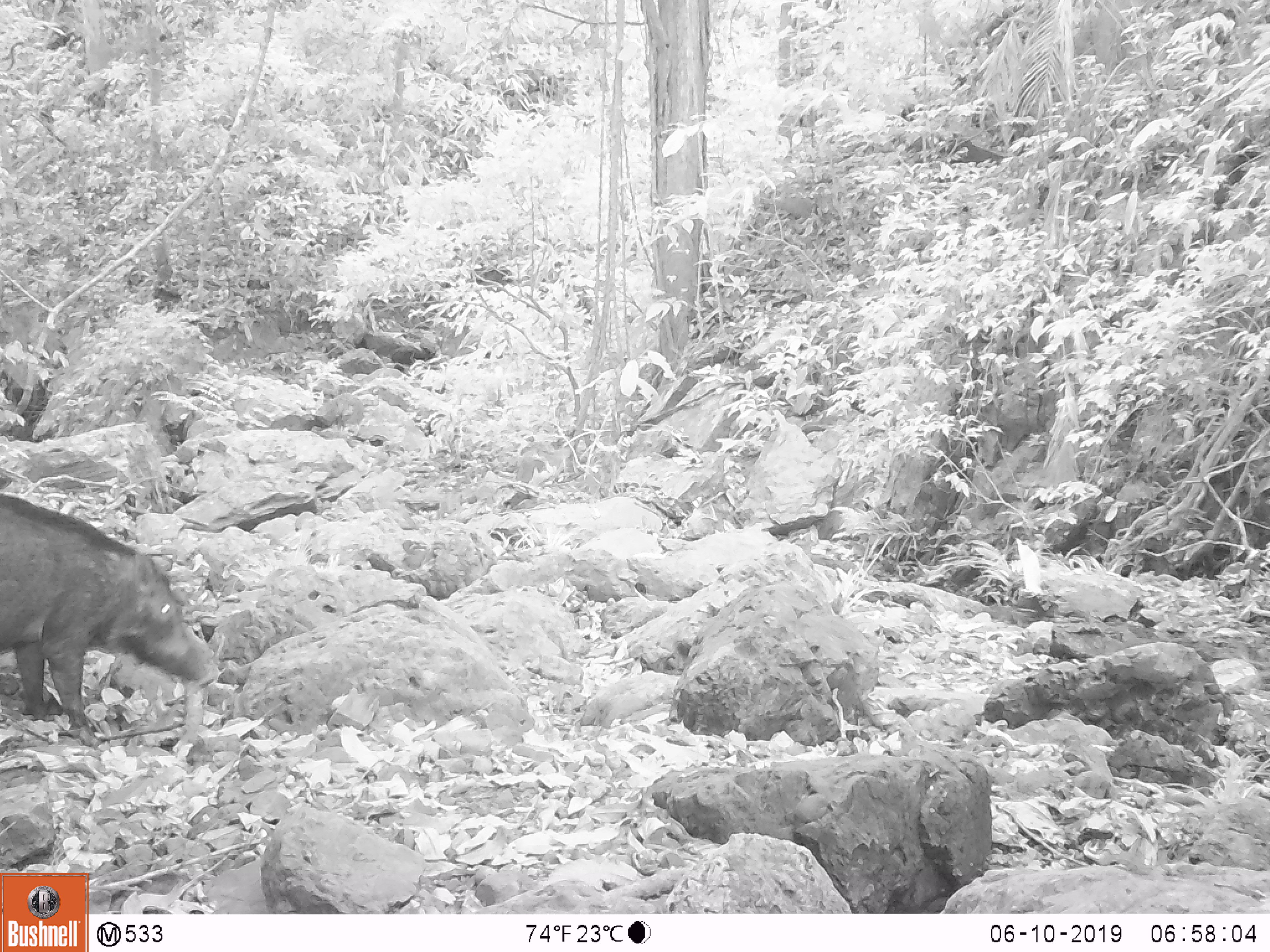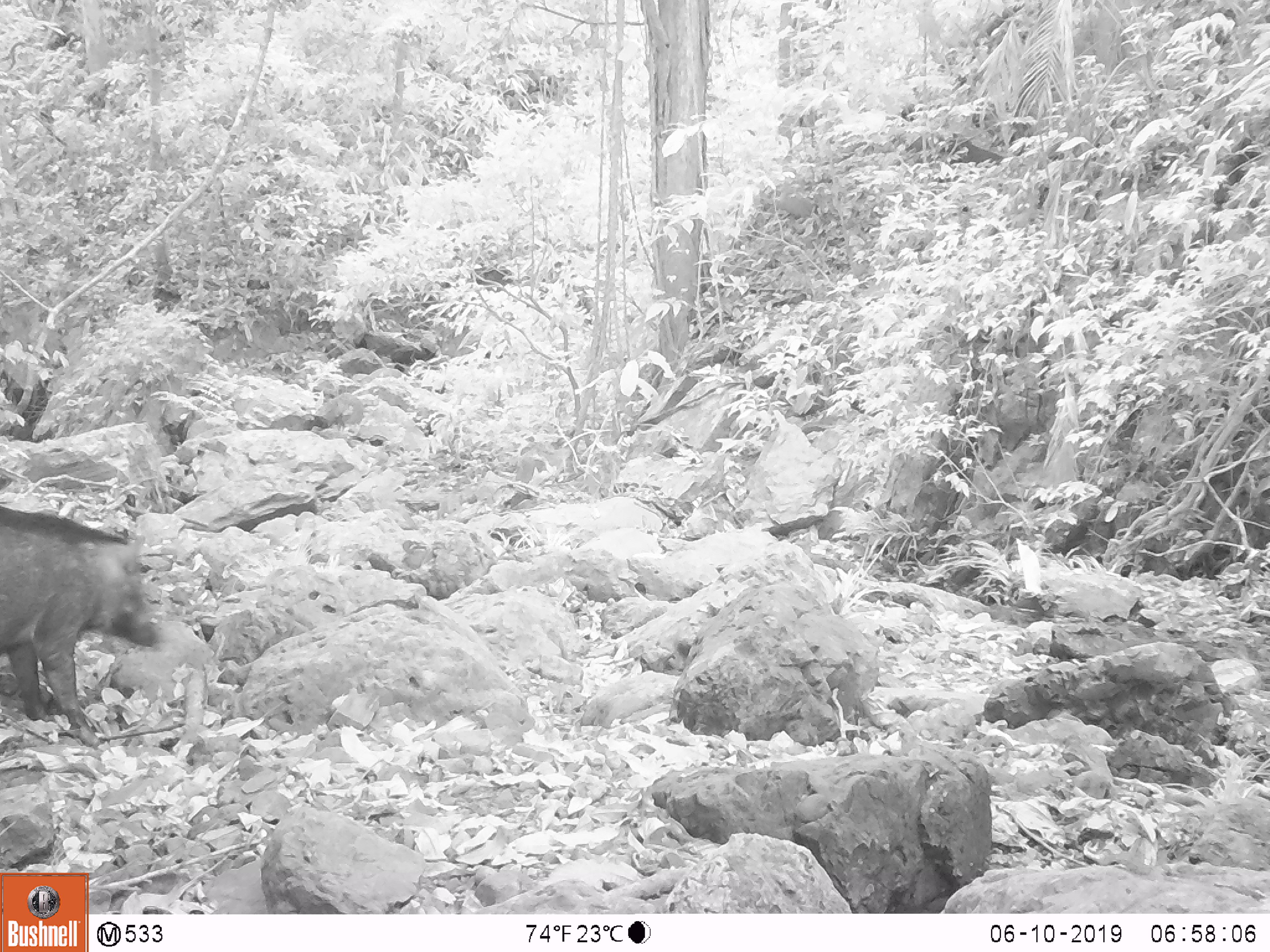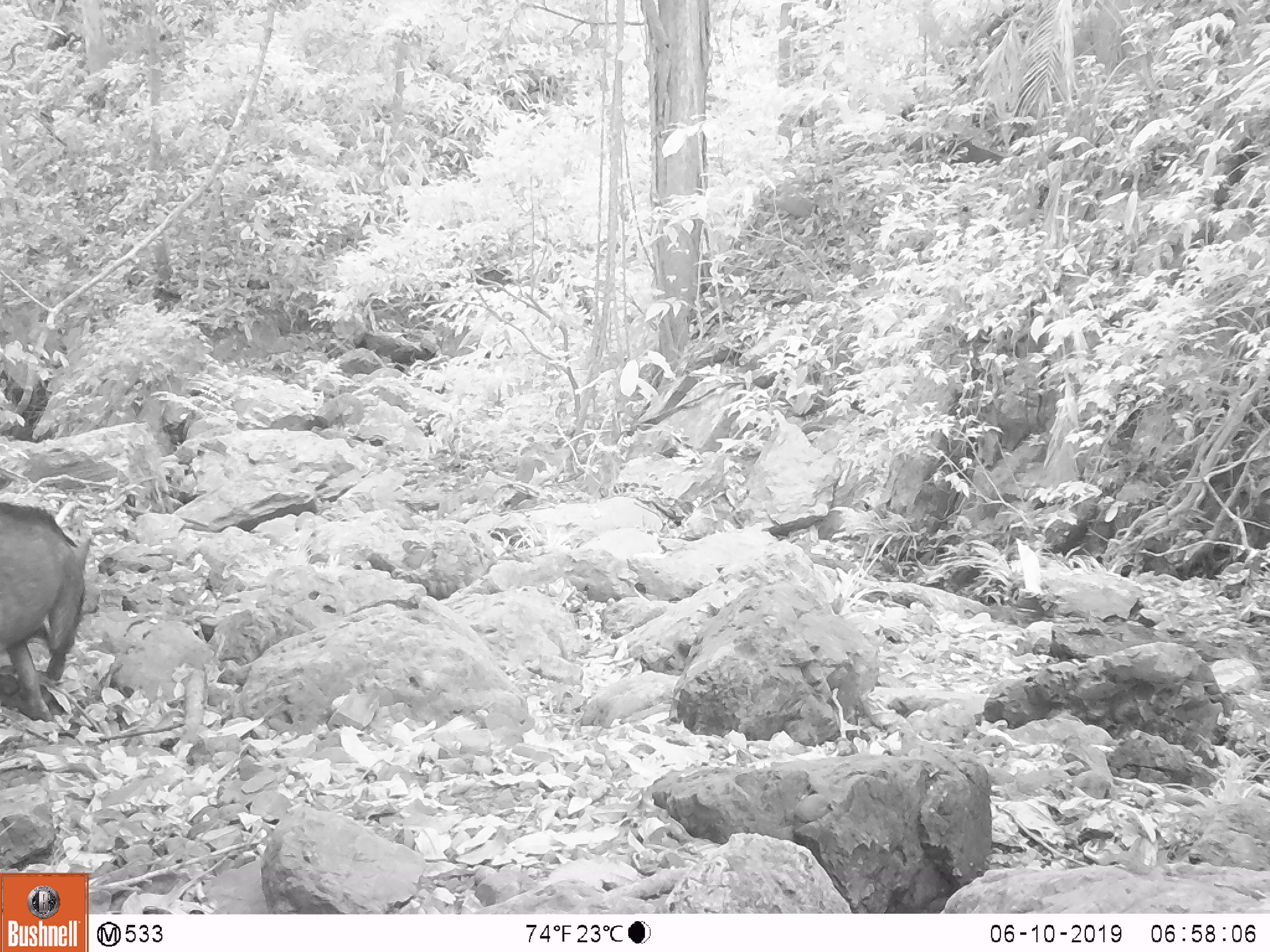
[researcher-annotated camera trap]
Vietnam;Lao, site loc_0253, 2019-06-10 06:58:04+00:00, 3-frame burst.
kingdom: Animalia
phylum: Chordata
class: Mammalia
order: Artiodactyla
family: Suidae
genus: Sus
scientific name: Sus scrofa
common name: eurasian wild pig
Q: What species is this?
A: Eurasian wild pig (Sus scrofa).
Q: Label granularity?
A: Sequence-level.